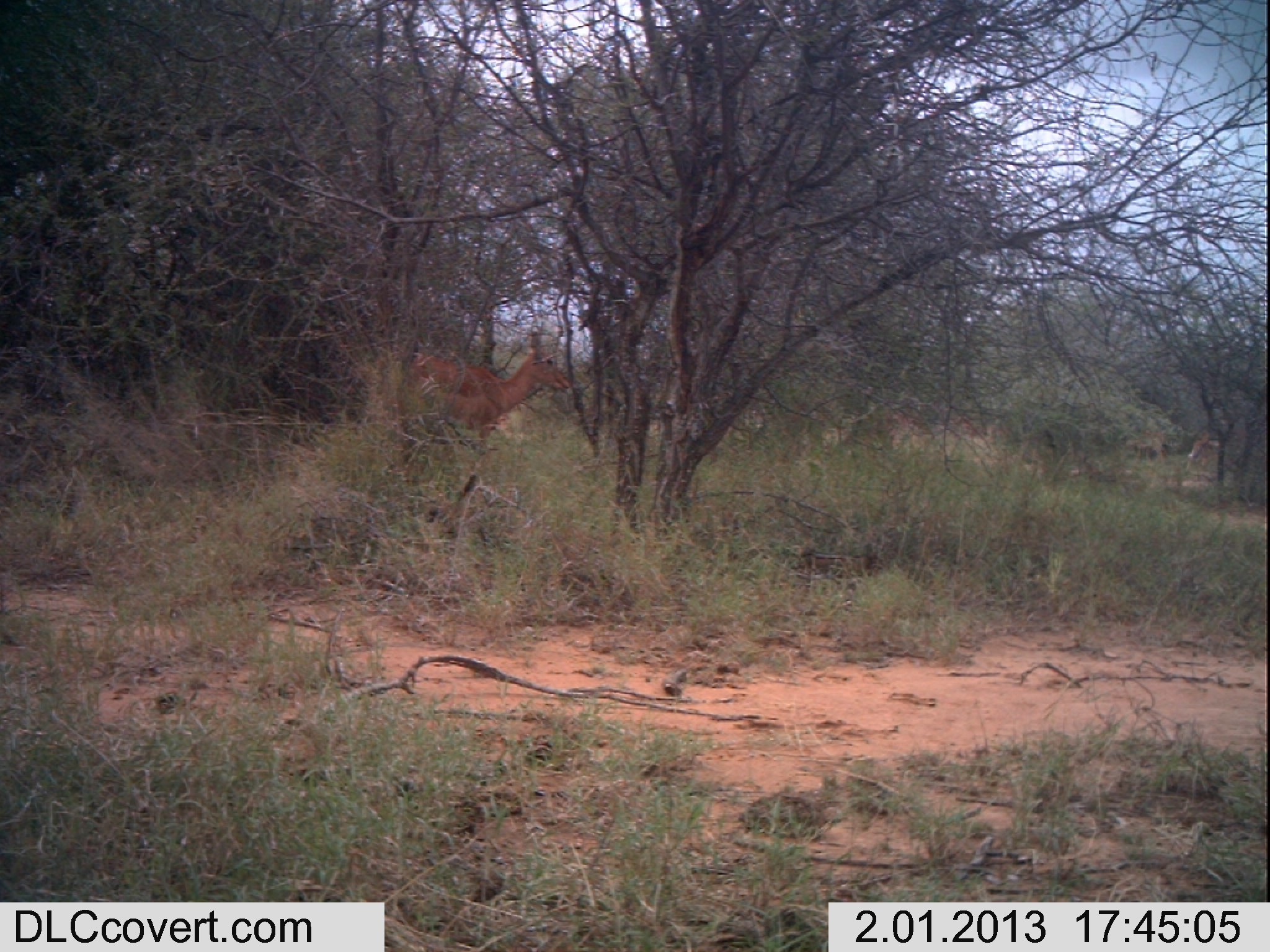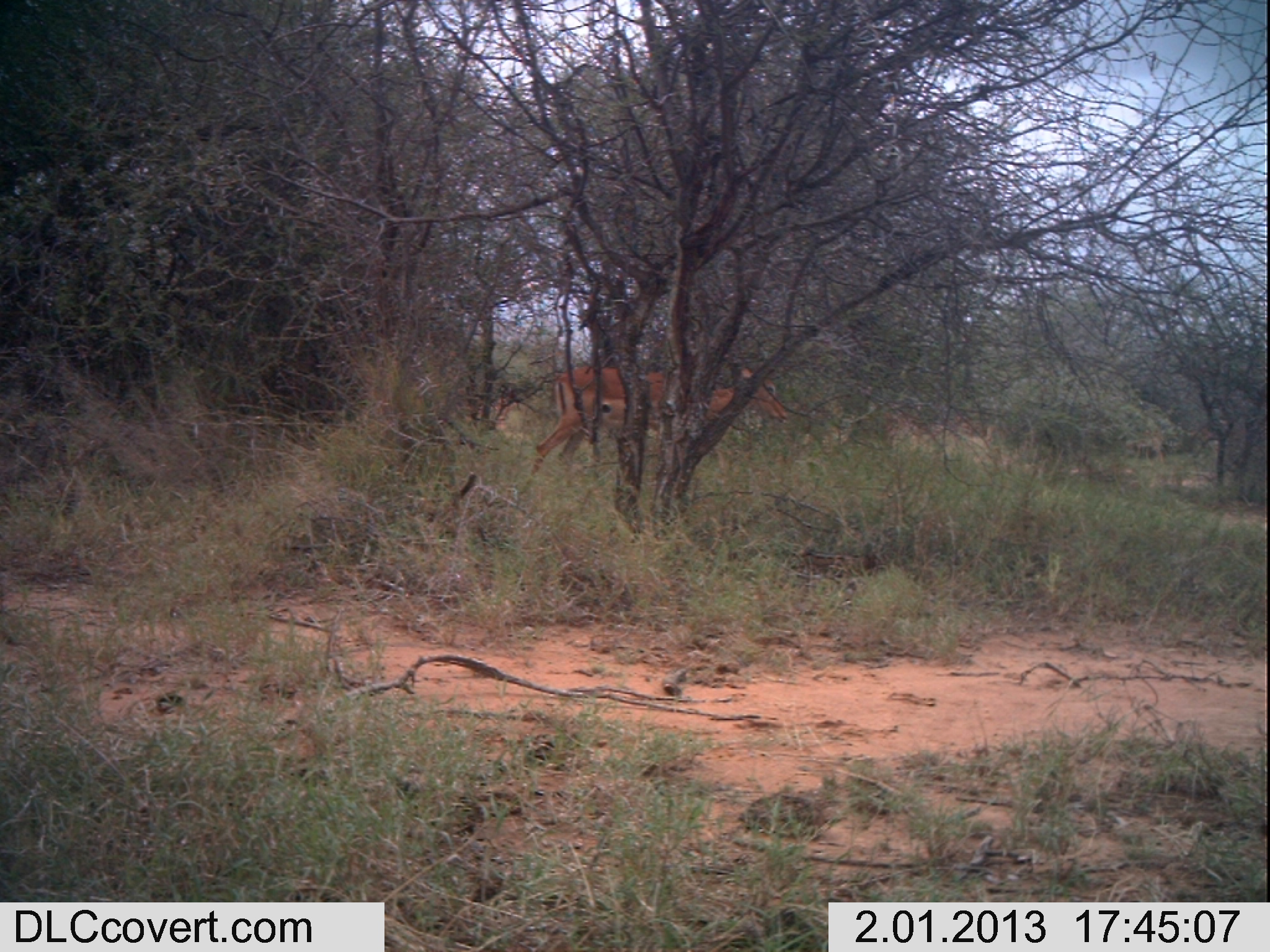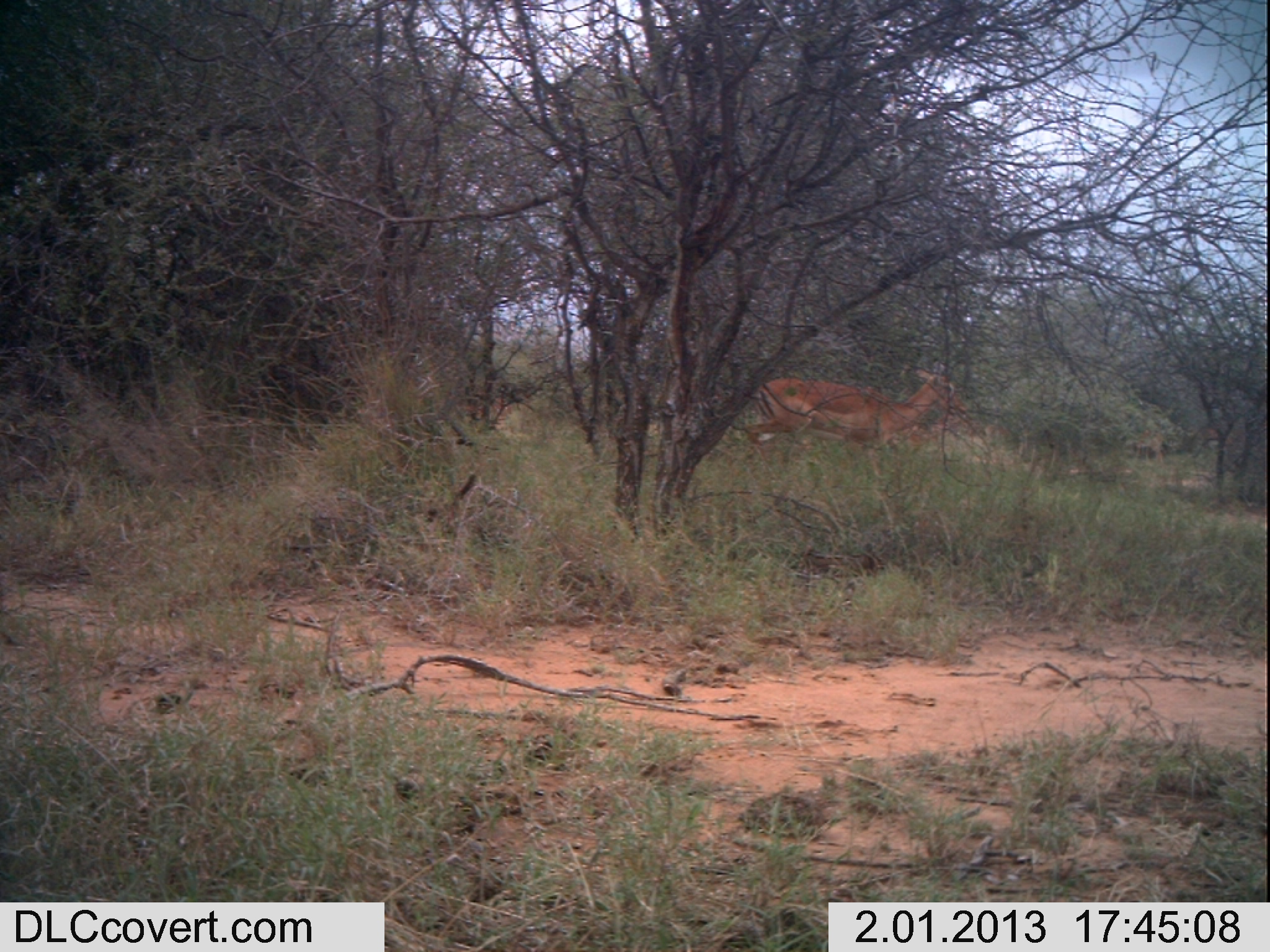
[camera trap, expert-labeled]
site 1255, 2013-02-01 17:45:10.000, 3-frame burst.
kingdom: Animalia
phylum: Chordata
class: Mammalia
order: Artiodactyla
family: Bovidae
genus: Aepyceros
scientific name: Aepyceros melampus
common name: impala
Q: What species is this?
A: Aepyceros melampus (impala).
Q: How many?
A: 3.